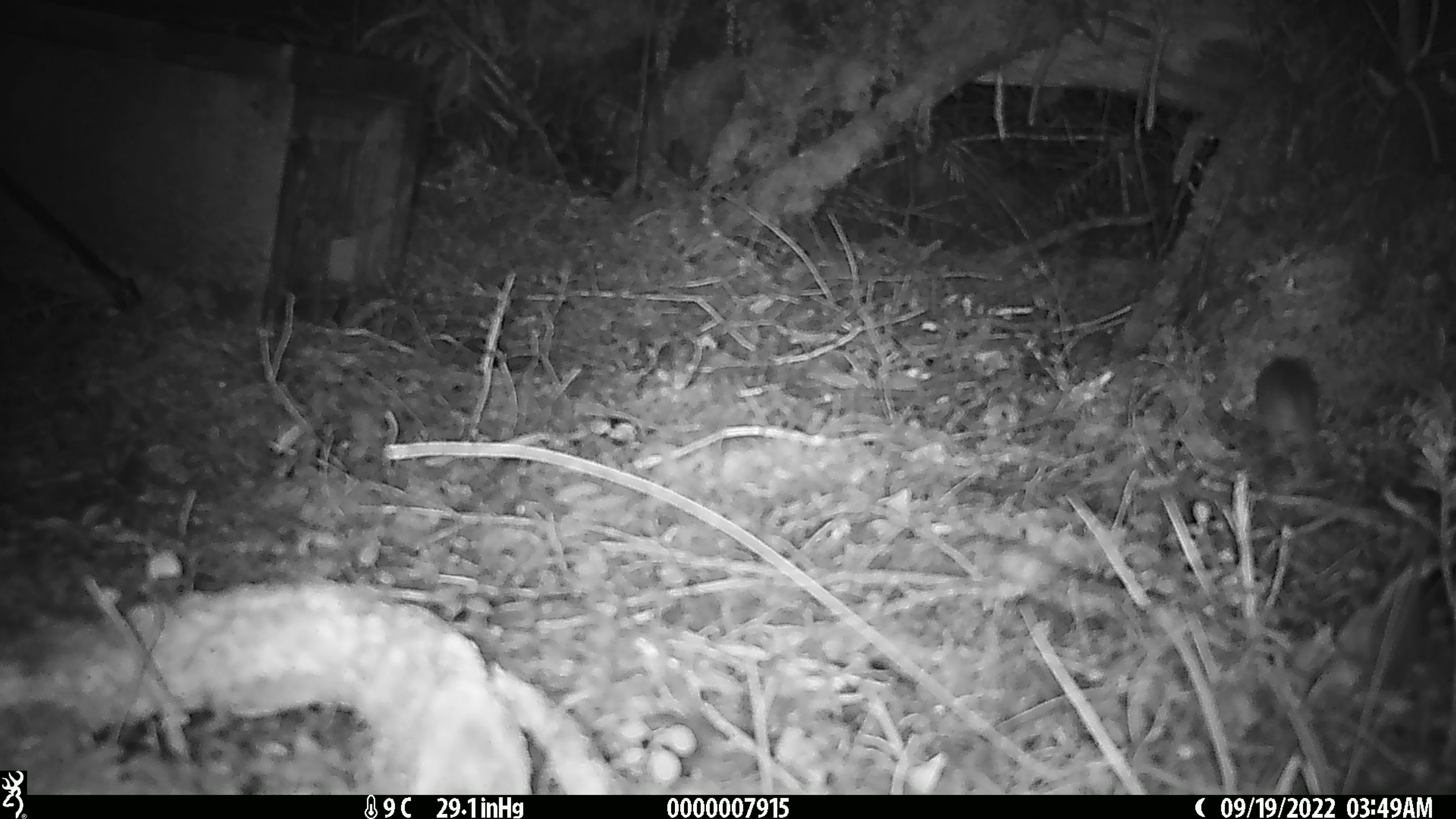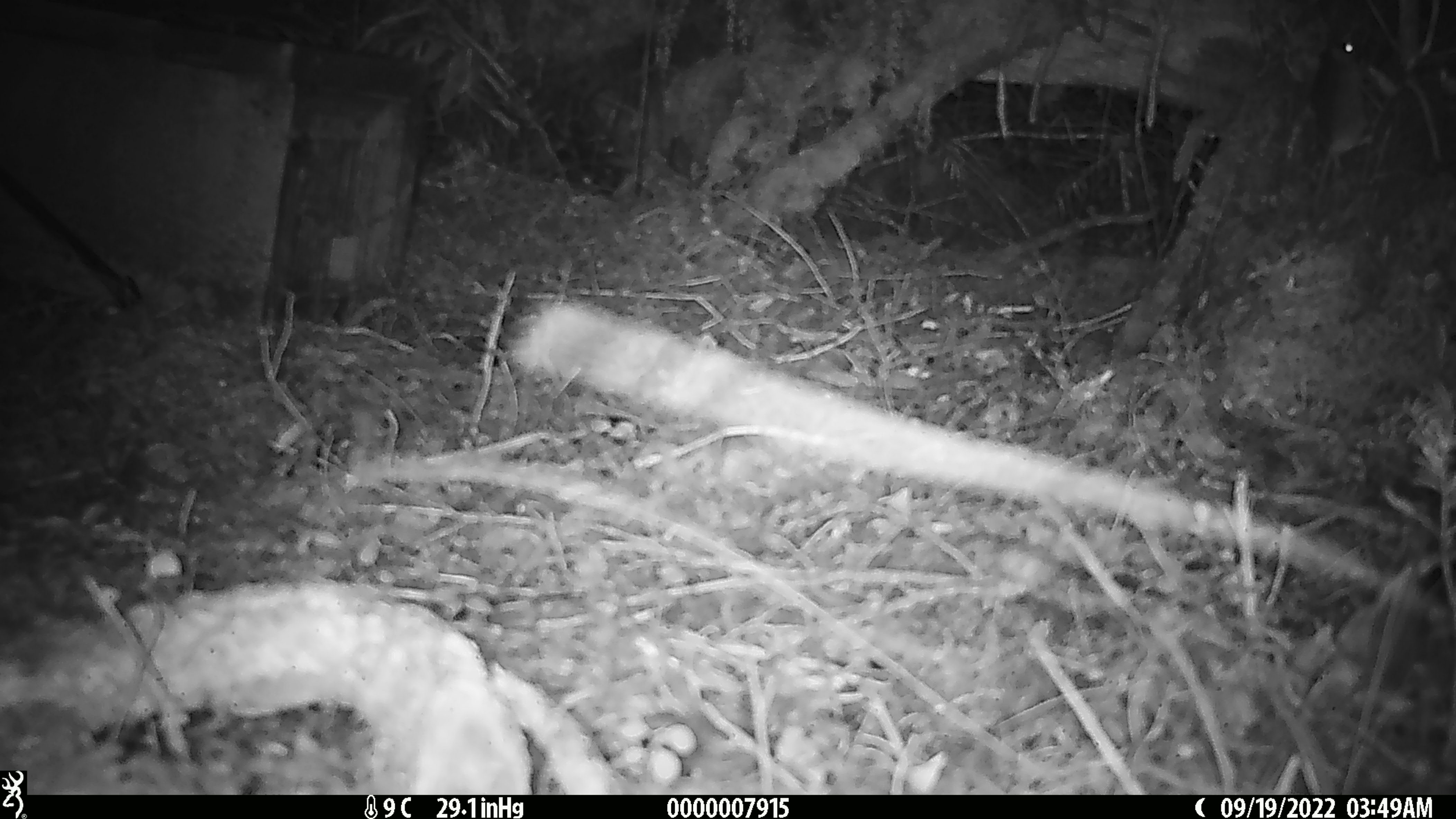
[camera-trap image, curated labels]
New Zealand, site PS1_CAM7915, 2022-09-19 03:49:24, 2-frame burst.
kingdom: Animalia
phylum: Chordata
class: Mammalia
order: Rodentia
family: Muridae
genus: Mus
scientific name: Mus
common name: mouse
Mouse (Mus).